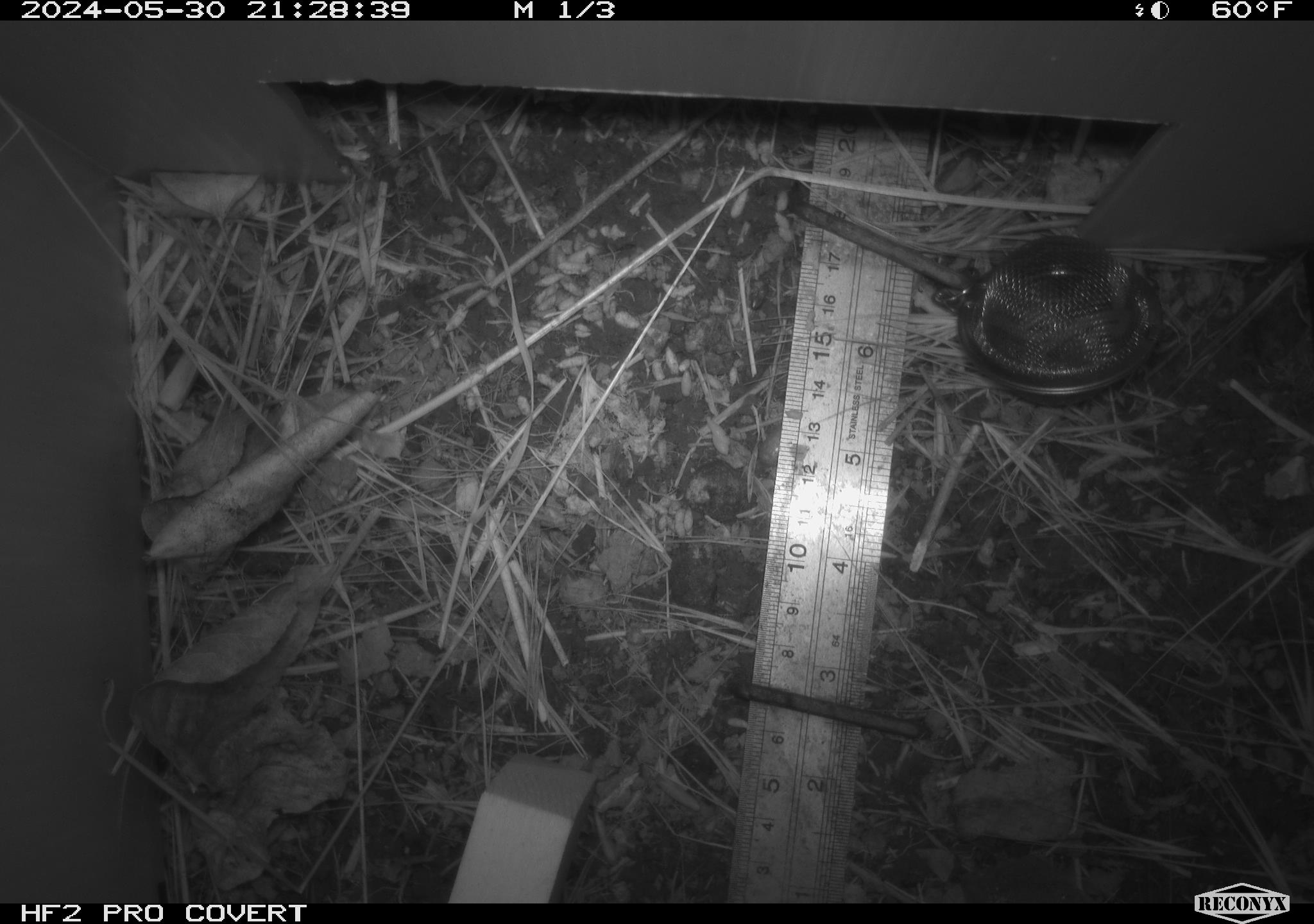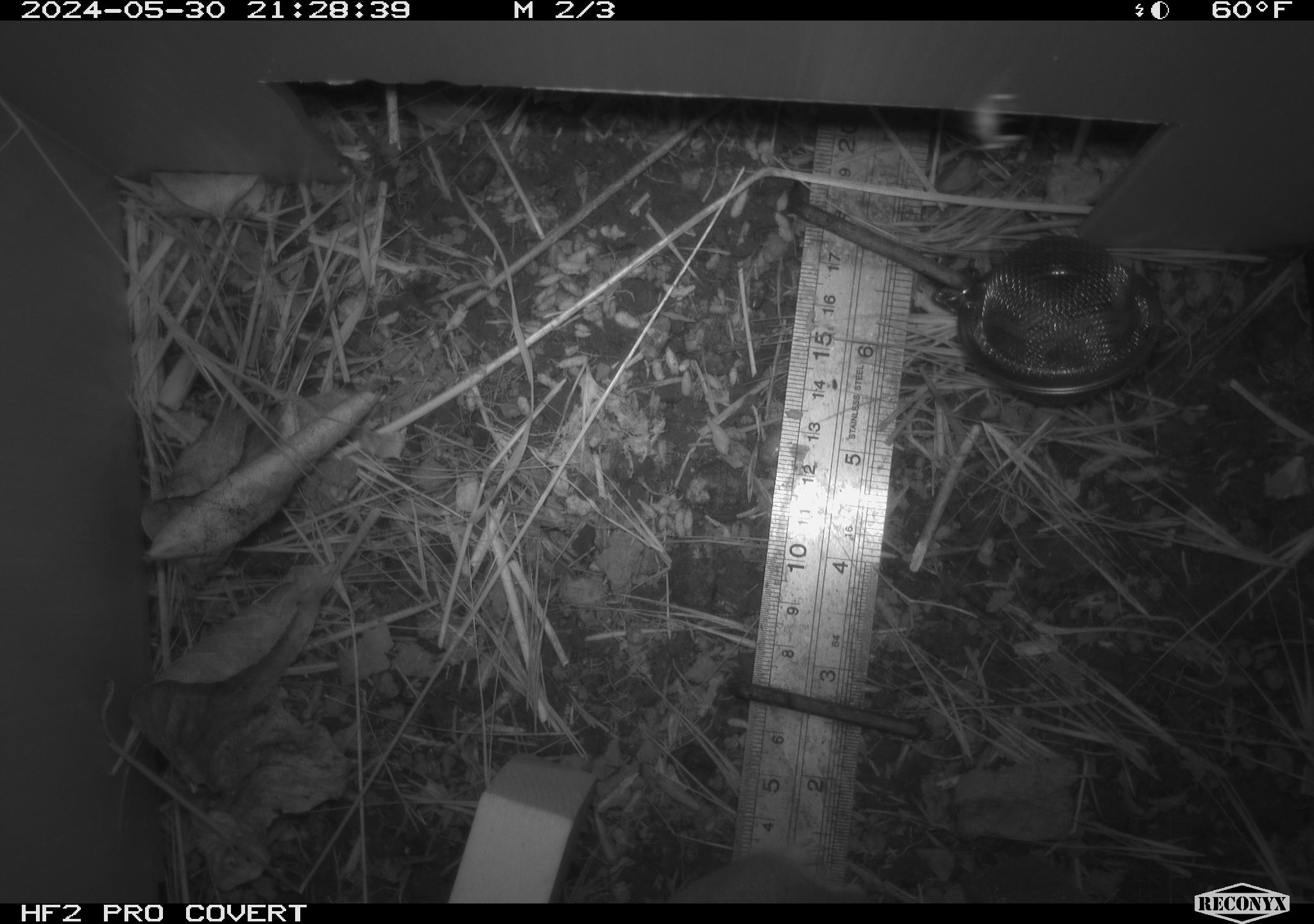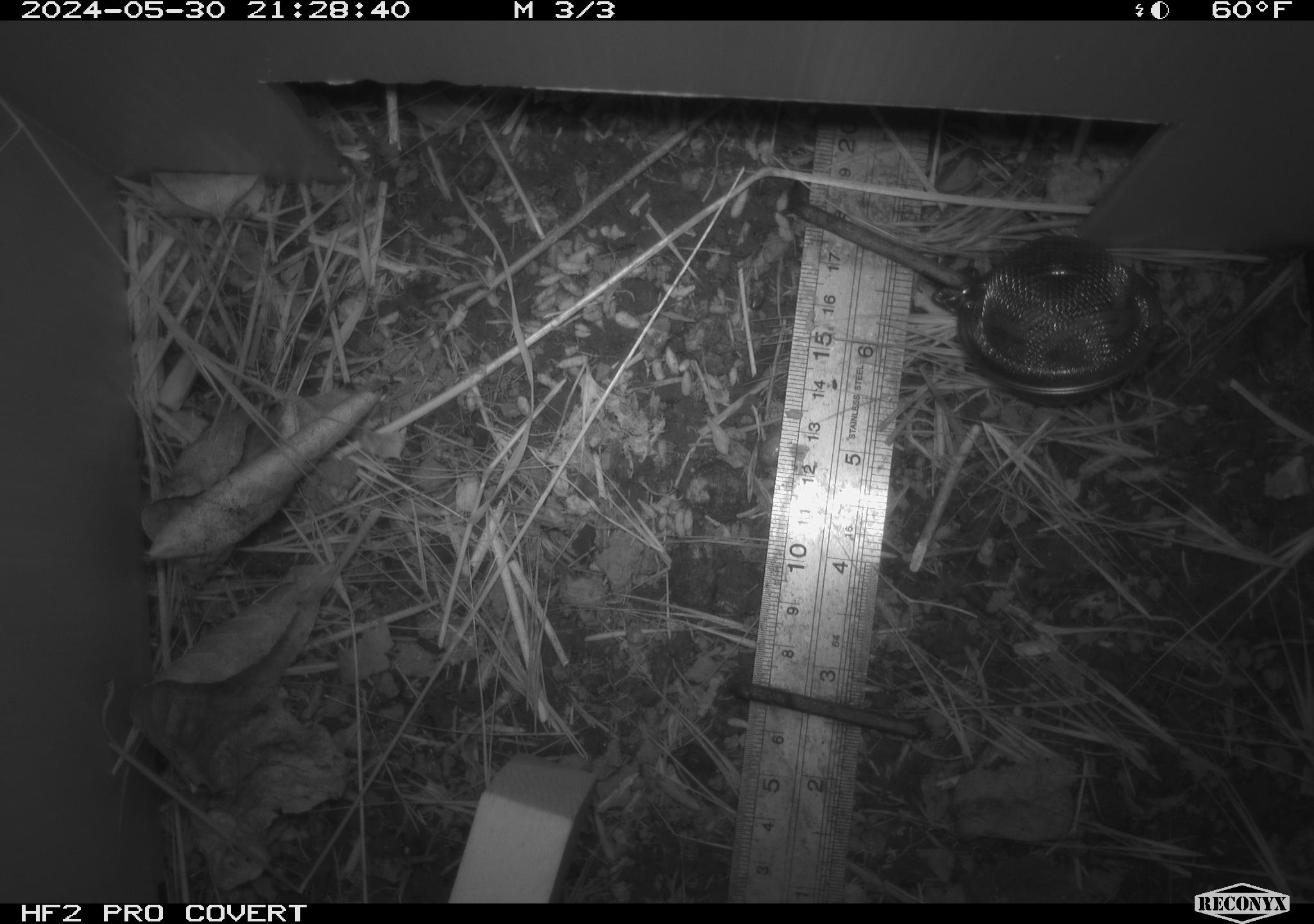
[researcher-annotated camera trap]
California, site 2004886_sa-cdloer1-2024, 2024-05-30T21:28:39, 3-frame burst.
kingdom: Animalia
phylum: Chordata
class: Mammalia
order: Rodentia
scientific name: Rodentia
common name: mouse species